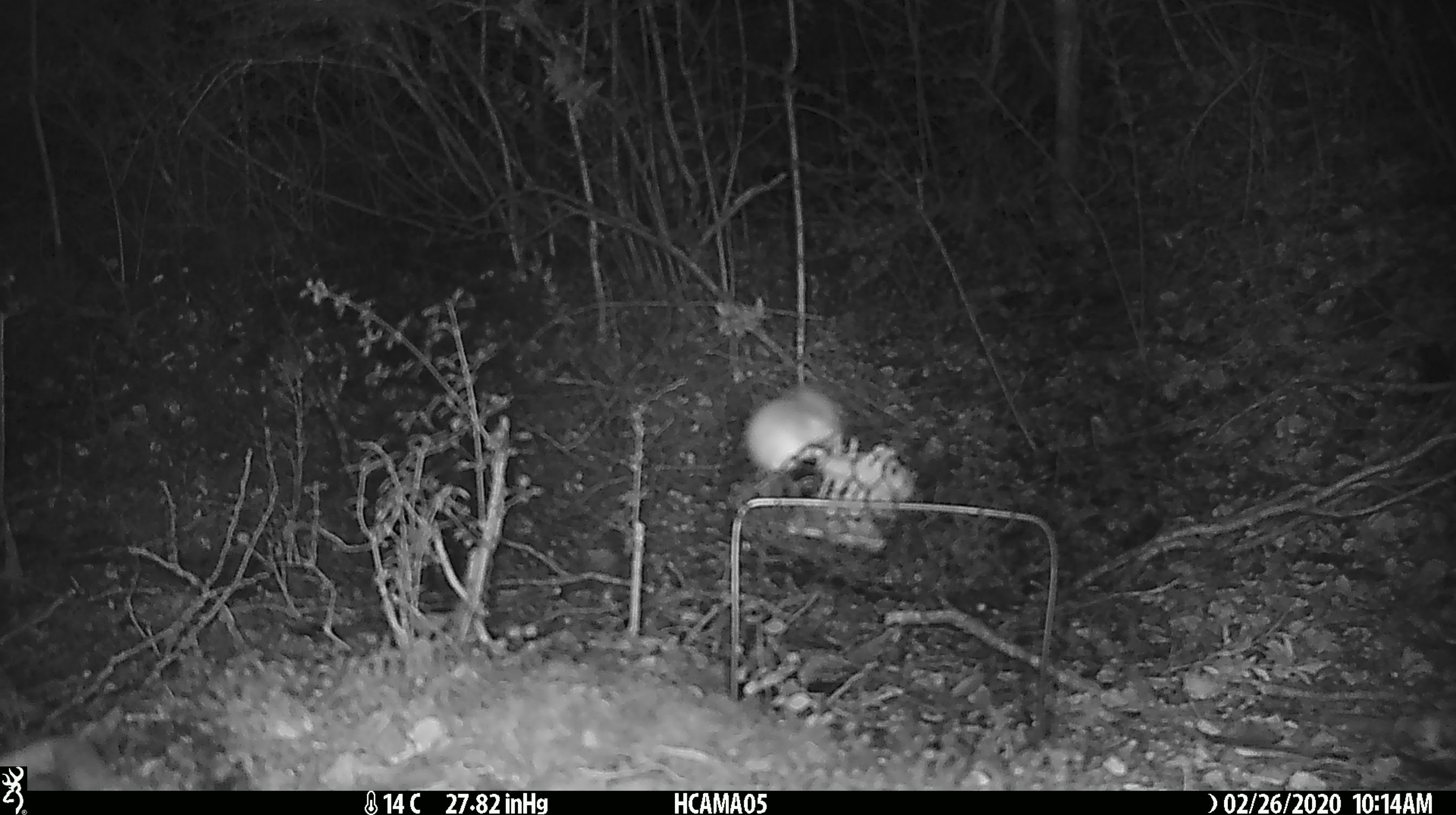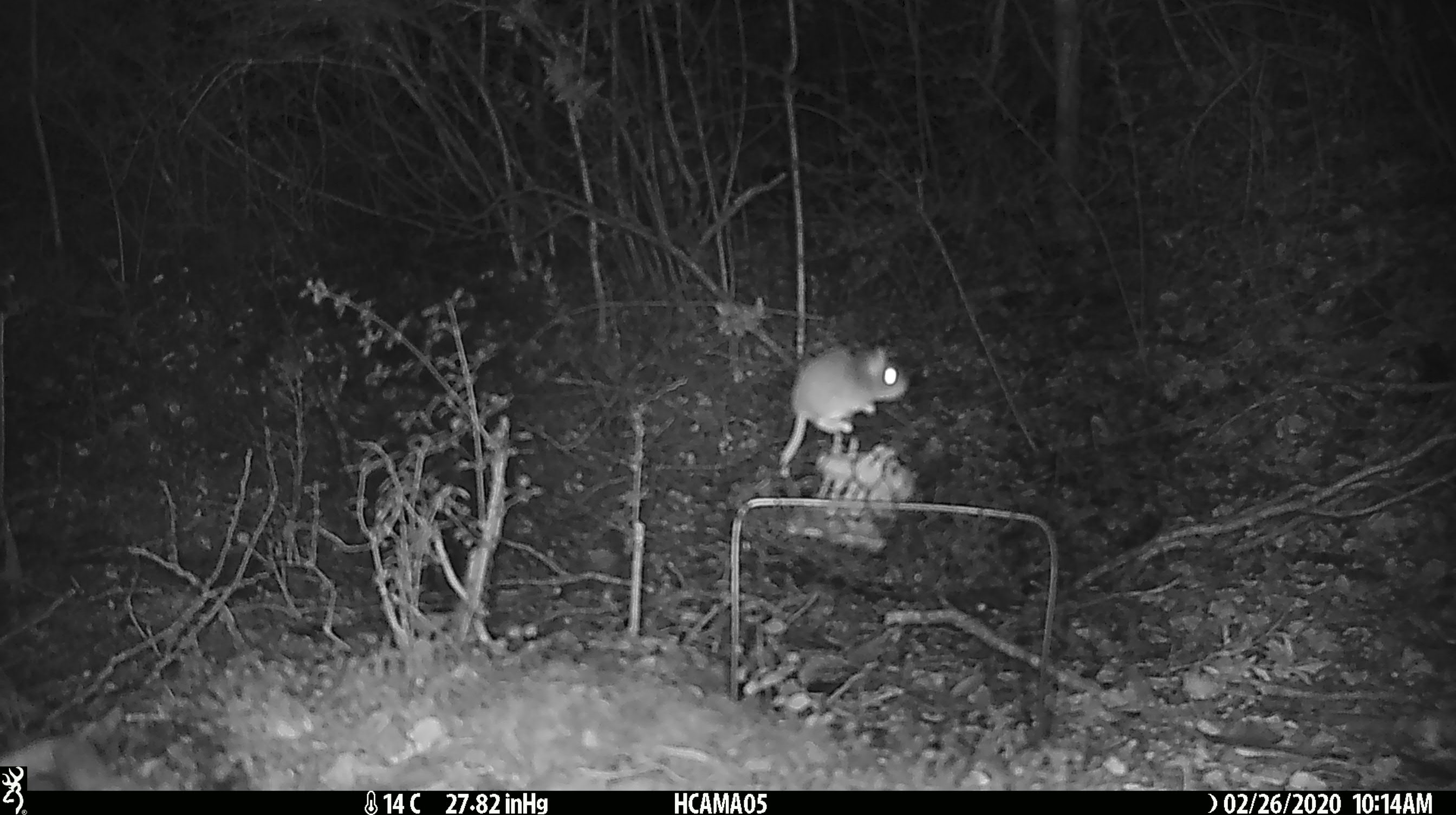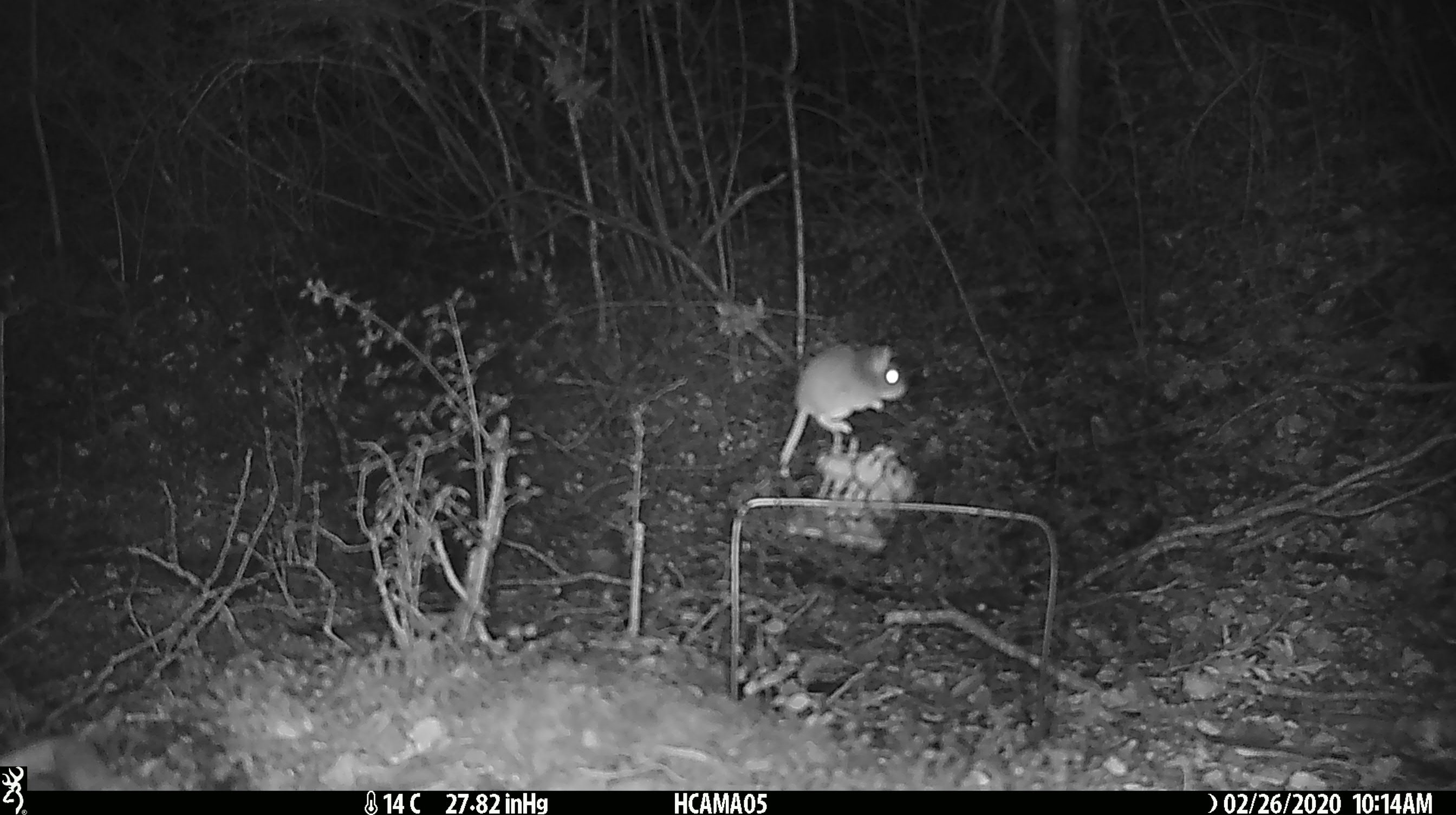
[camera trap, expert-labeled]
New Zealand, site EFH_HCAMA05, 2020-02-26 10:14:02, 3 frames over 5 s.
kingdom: Animalia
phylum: Chordata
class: Mammalia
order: Rodentia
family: Muridae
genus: Mus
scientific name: Mus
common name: mouse